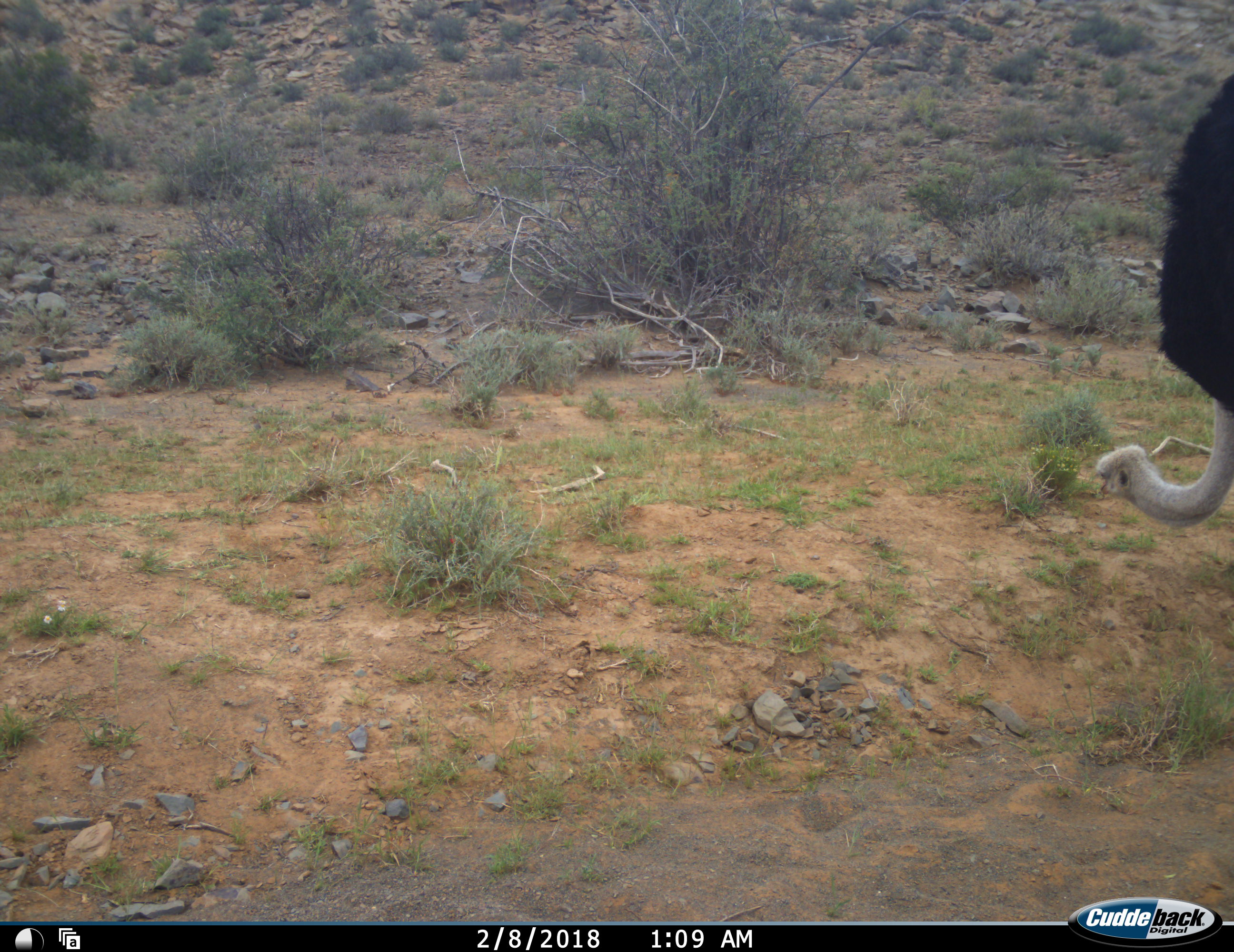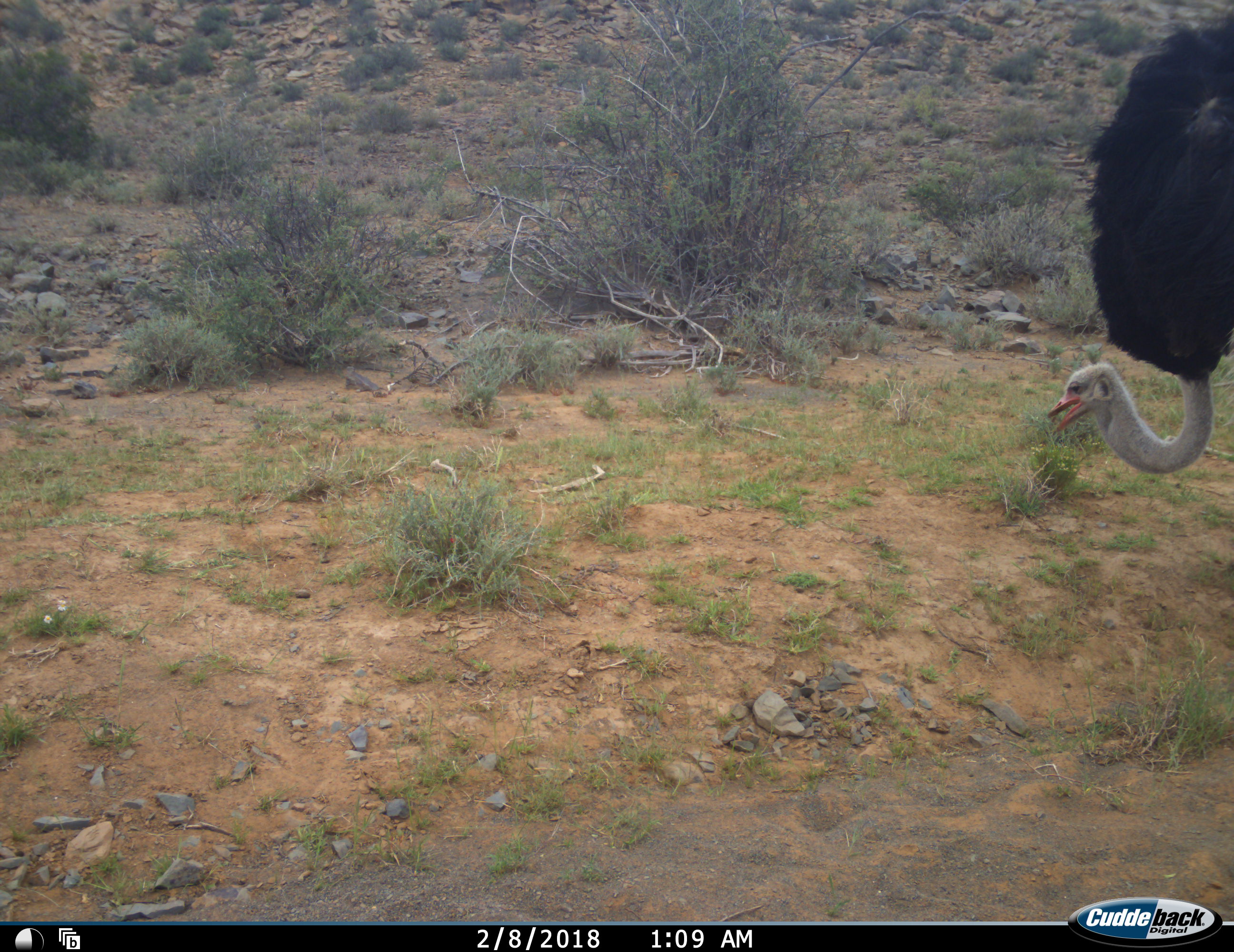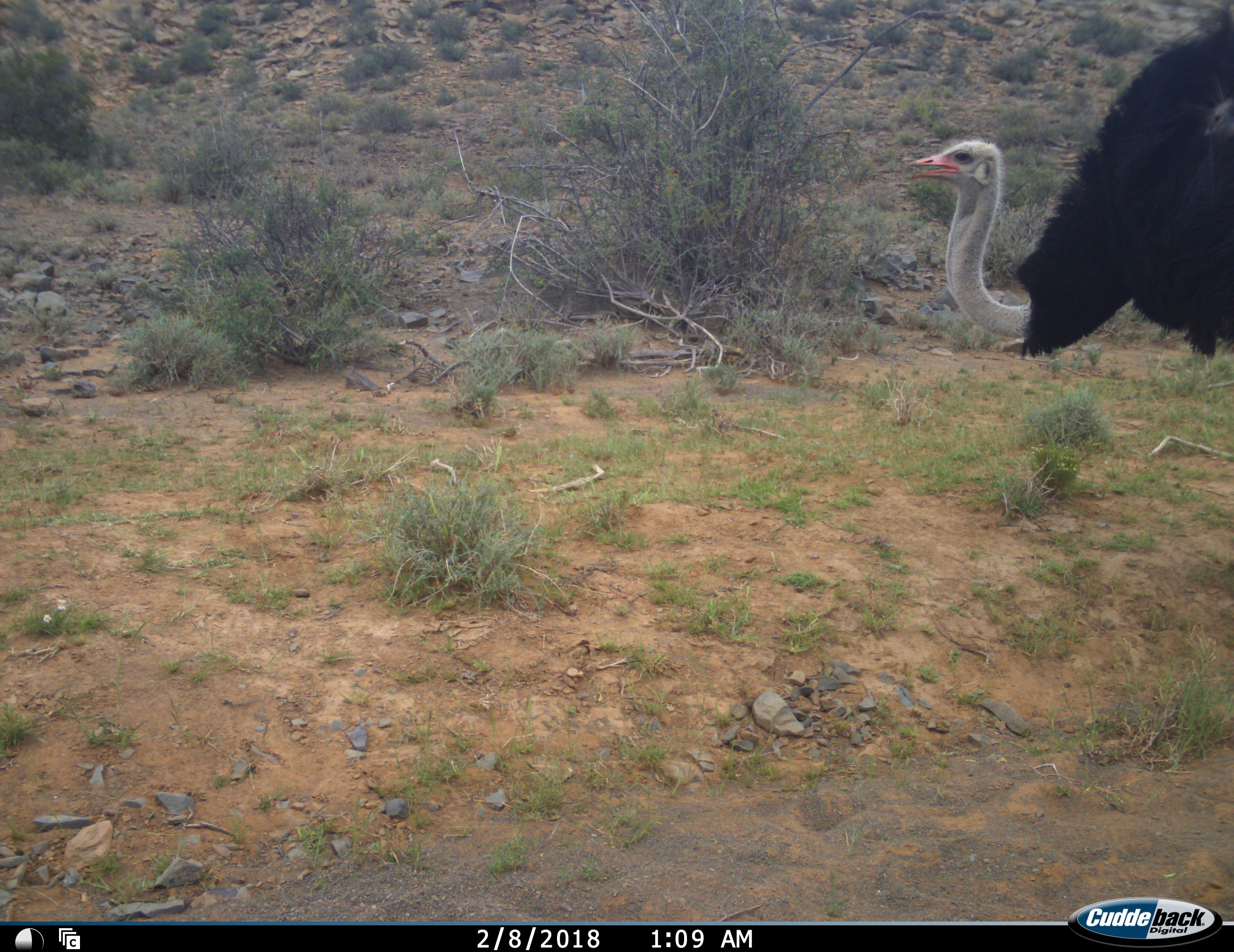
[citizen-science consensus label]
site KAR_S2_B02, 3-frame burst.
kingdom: Animalia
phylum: Chordata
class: Aves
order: Struthioniformes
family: Struthionidae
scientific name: Struthionidae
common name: ostrich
Ostrich (Struthionidae), count 1. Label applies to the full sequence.